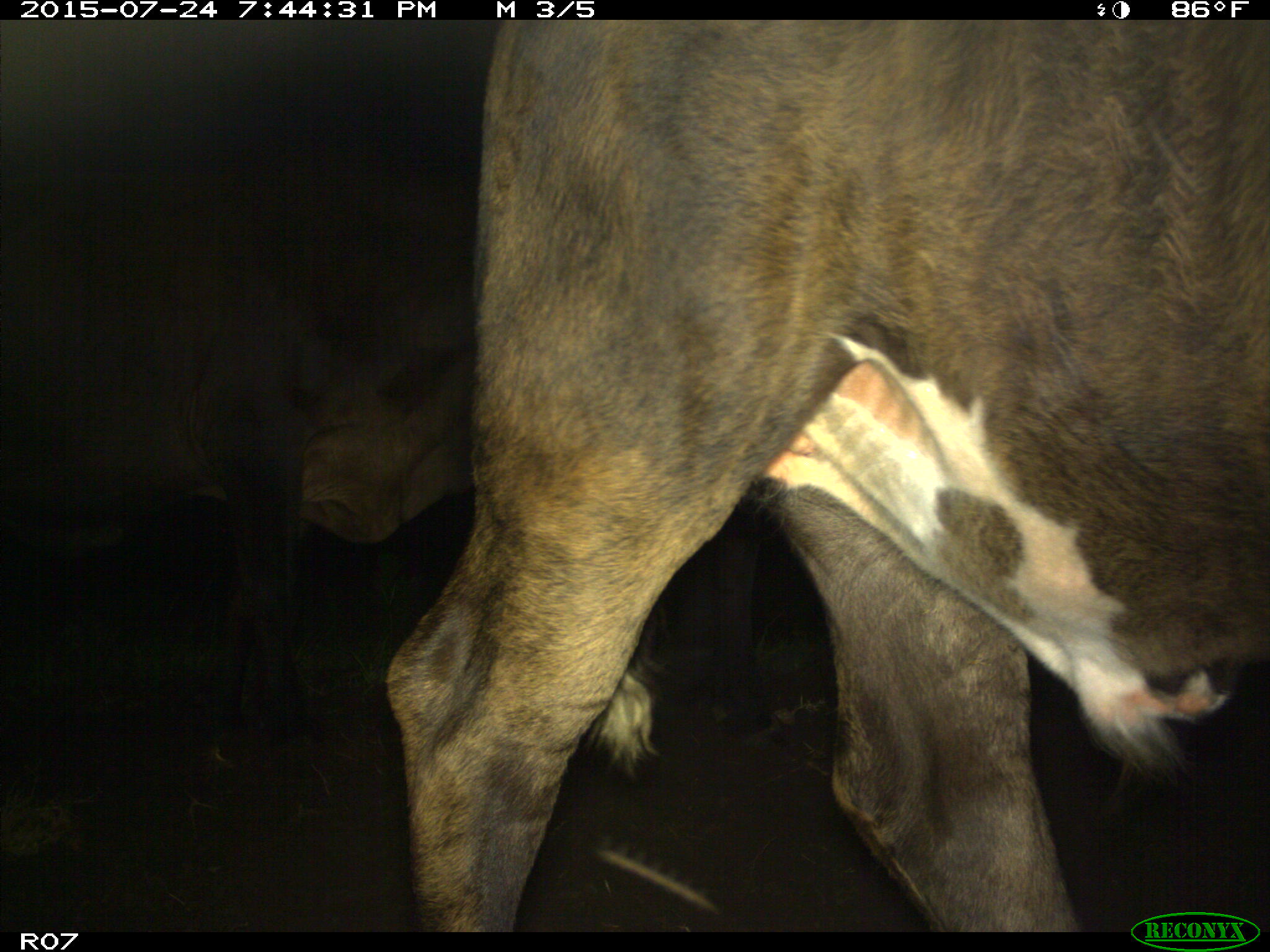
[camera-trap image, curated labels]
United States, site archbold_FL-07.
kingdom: Animalia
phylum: Chordata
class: Mammalia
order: Artiodactyla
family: Bovidae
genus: Bos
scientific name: Bos taurus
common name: domestic cow